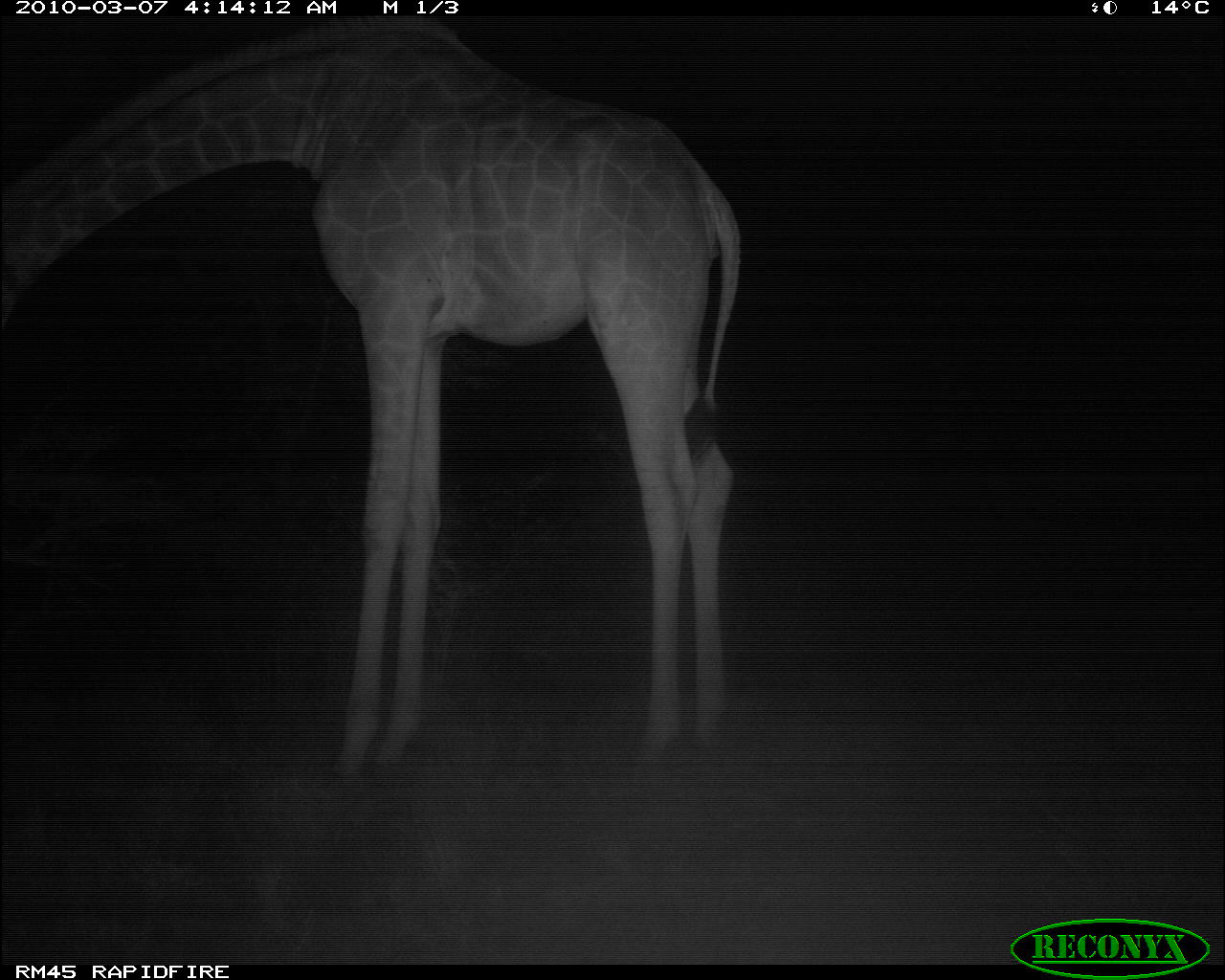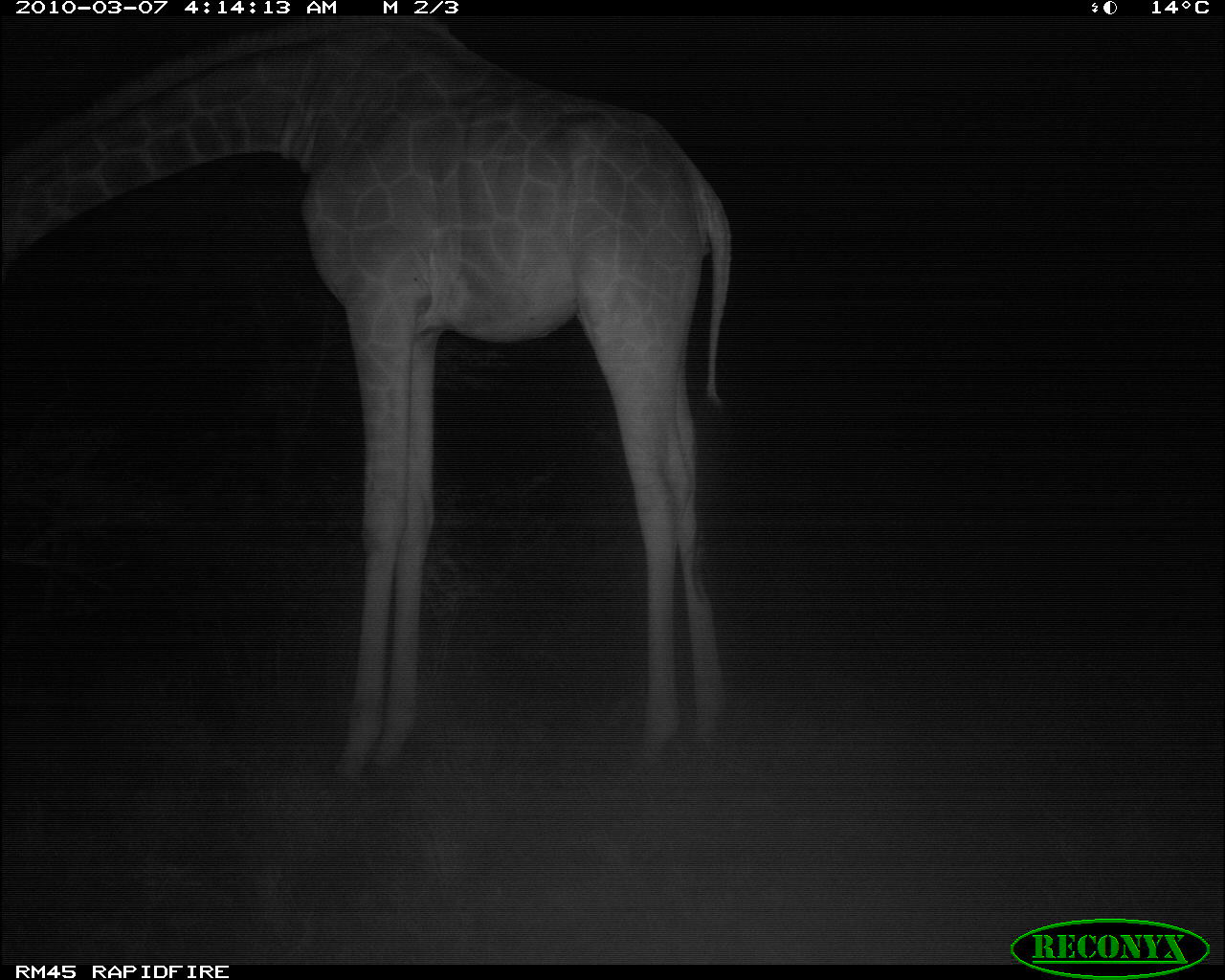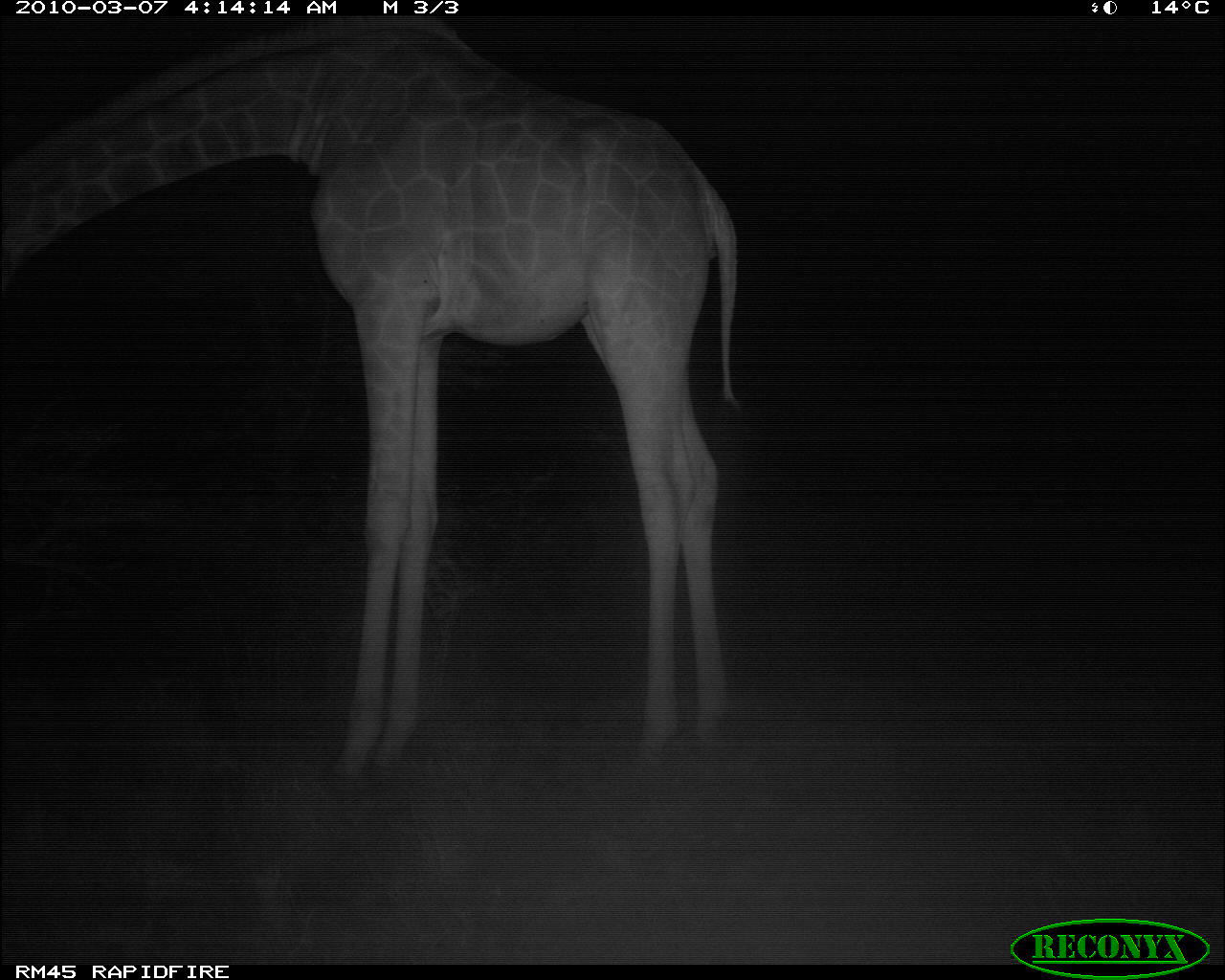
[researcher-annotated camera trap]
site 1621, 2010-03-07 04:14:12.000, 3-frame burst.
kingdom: Animalia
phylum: Chordata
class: Mammalia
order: Artiodactyla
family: Giraffidae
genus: Giraffa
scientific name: Giraffa camelopardalis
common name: giraffe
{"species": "Giraffa camelopardalis (giraffe)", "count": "1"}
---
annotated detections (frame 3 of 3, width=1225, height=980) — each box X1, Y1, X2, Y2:
giraffa camelopardalis: 2, 68, 757, 772